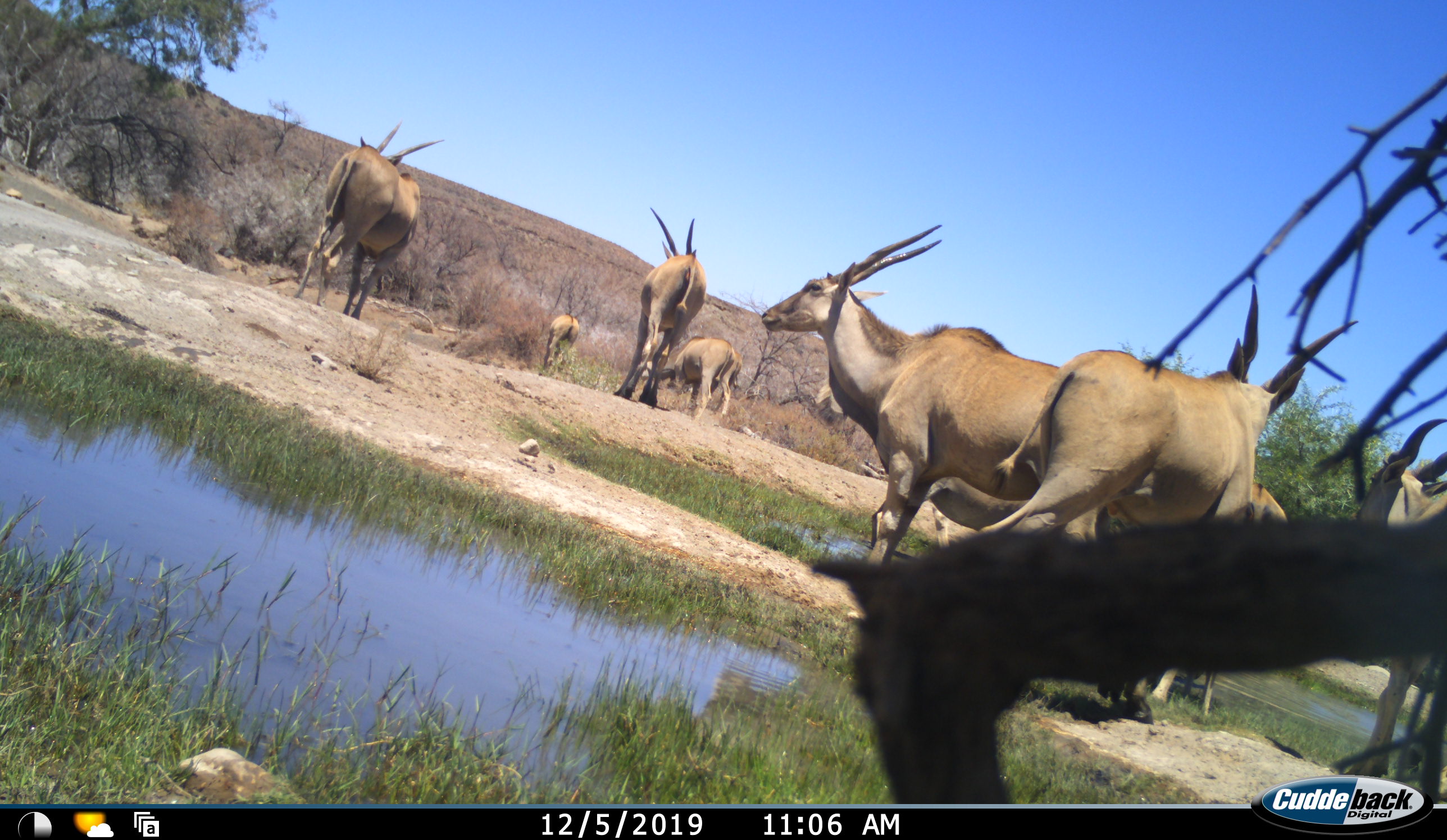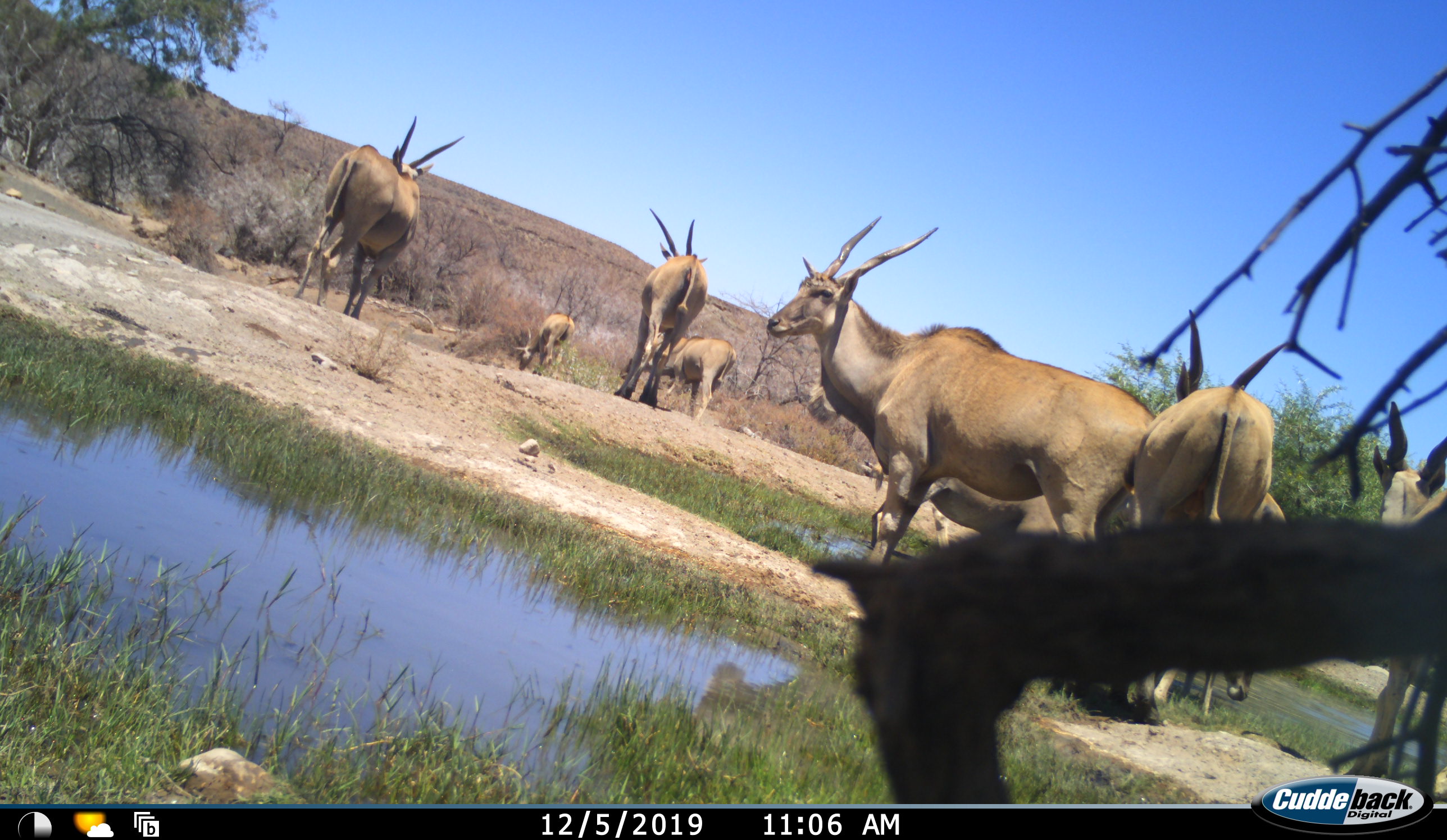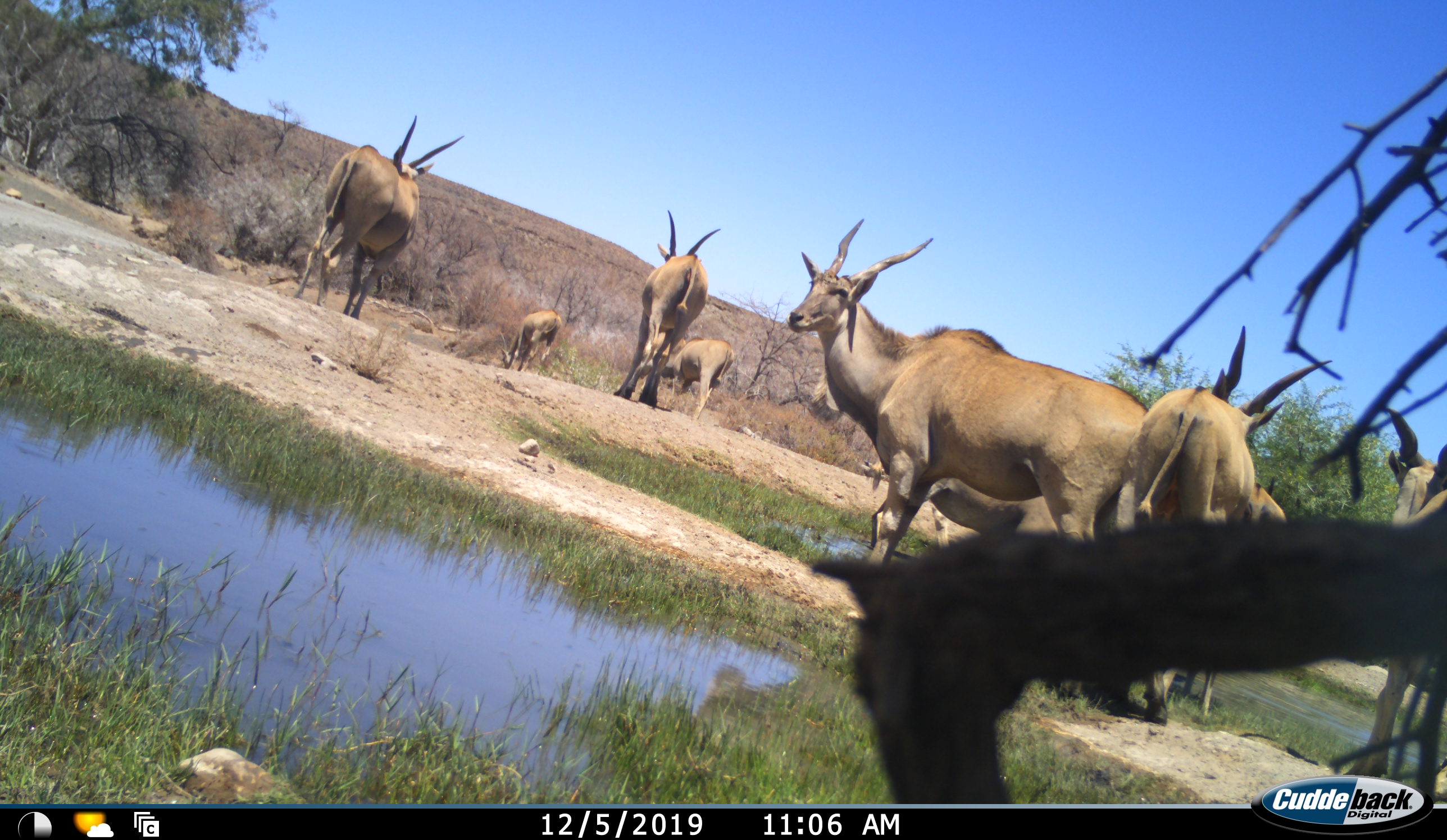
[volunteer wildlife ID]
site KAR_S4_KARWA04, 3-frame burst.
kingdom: Animalia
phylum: Chordata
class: Mammalia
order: Artiodactyla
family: Bovidae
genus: Tragelaphus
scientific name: Tragelaphus oryx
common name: eland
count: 9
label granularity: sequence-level